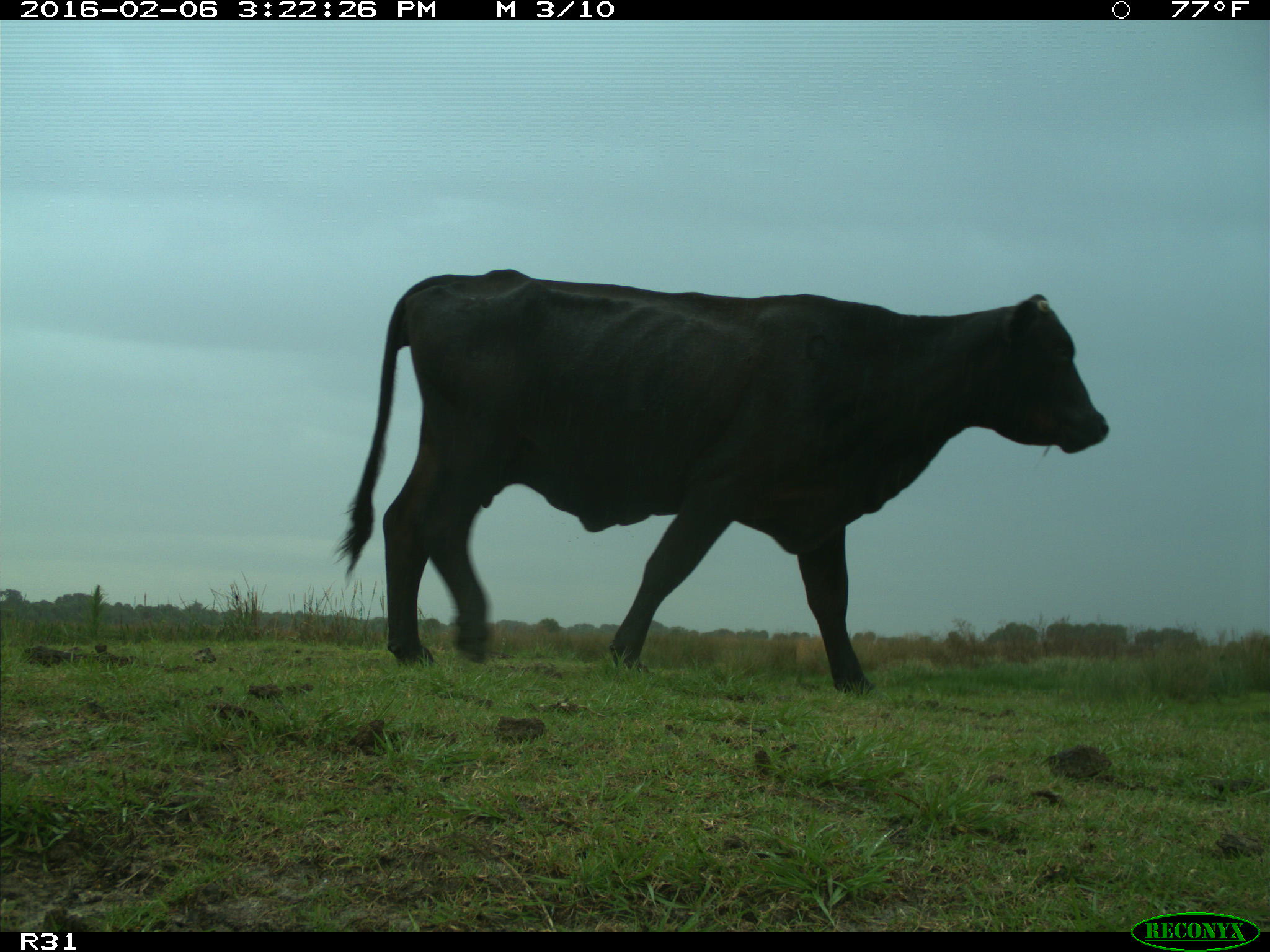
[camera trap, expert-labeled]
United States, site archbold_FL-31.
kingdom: Animalia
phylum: Chordata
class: Mammalia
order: Artiodactyla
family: Bovidae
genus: Bos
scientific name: Bos taurus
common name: domestic cow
Bos taurus (domestic cow).